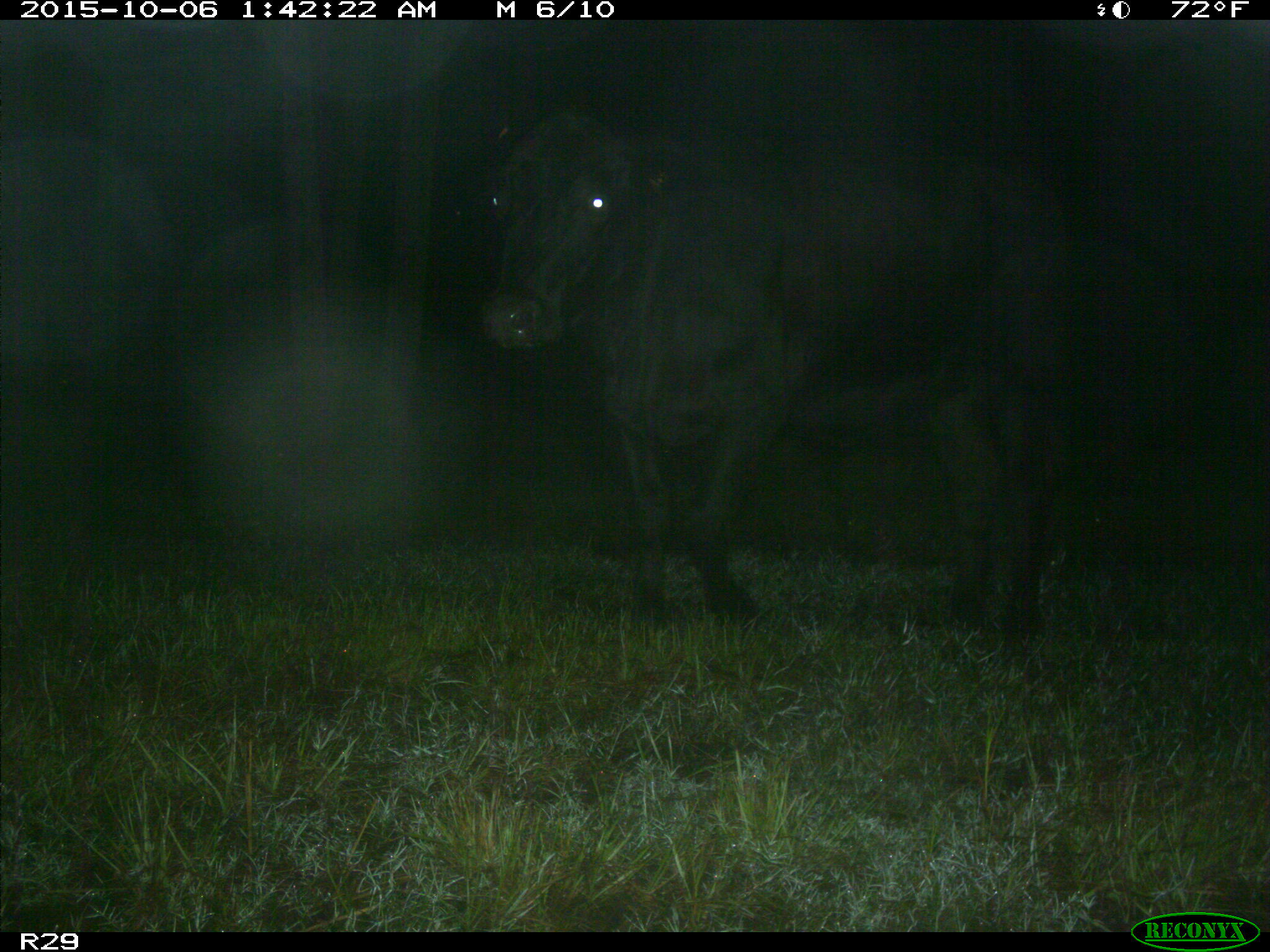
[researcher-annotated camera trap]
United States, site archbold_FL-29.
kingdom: Animalia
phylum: Chordata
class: Mammalia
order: Artiodactyla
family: Bovidae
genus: Bos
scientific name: Bos taurus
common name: domestic cow